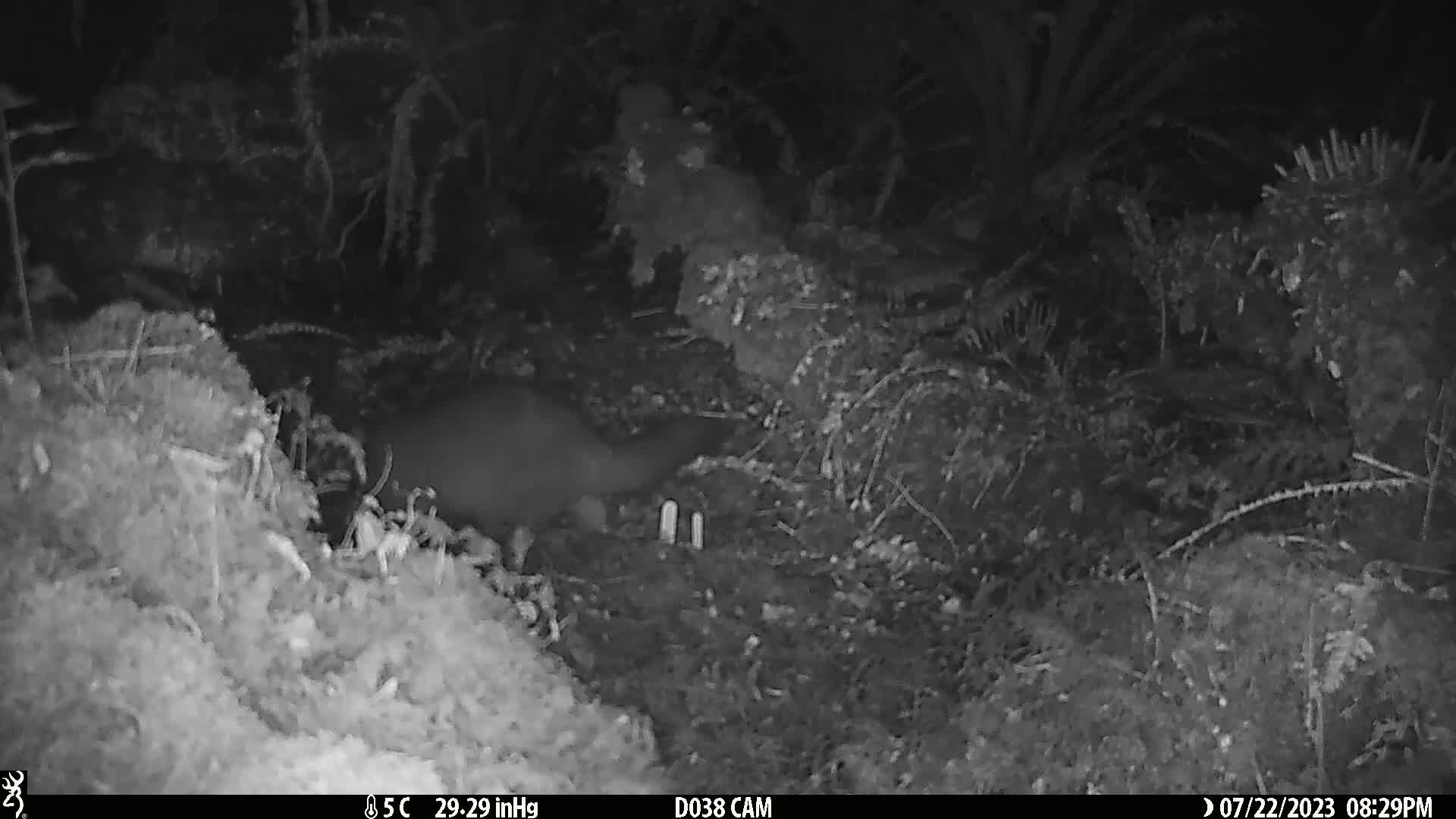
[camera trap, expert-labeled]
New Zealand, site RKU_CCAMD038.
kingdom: Animalia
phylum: Chordata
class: Mammalia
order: Diprotodontia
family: Phalangeridae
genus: Trichosurus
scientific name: Trichosurus vulpecula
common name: common brushtail possum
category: possum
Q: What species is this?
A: Possum (common brushtail possum) (Trichosurus vulpecula).